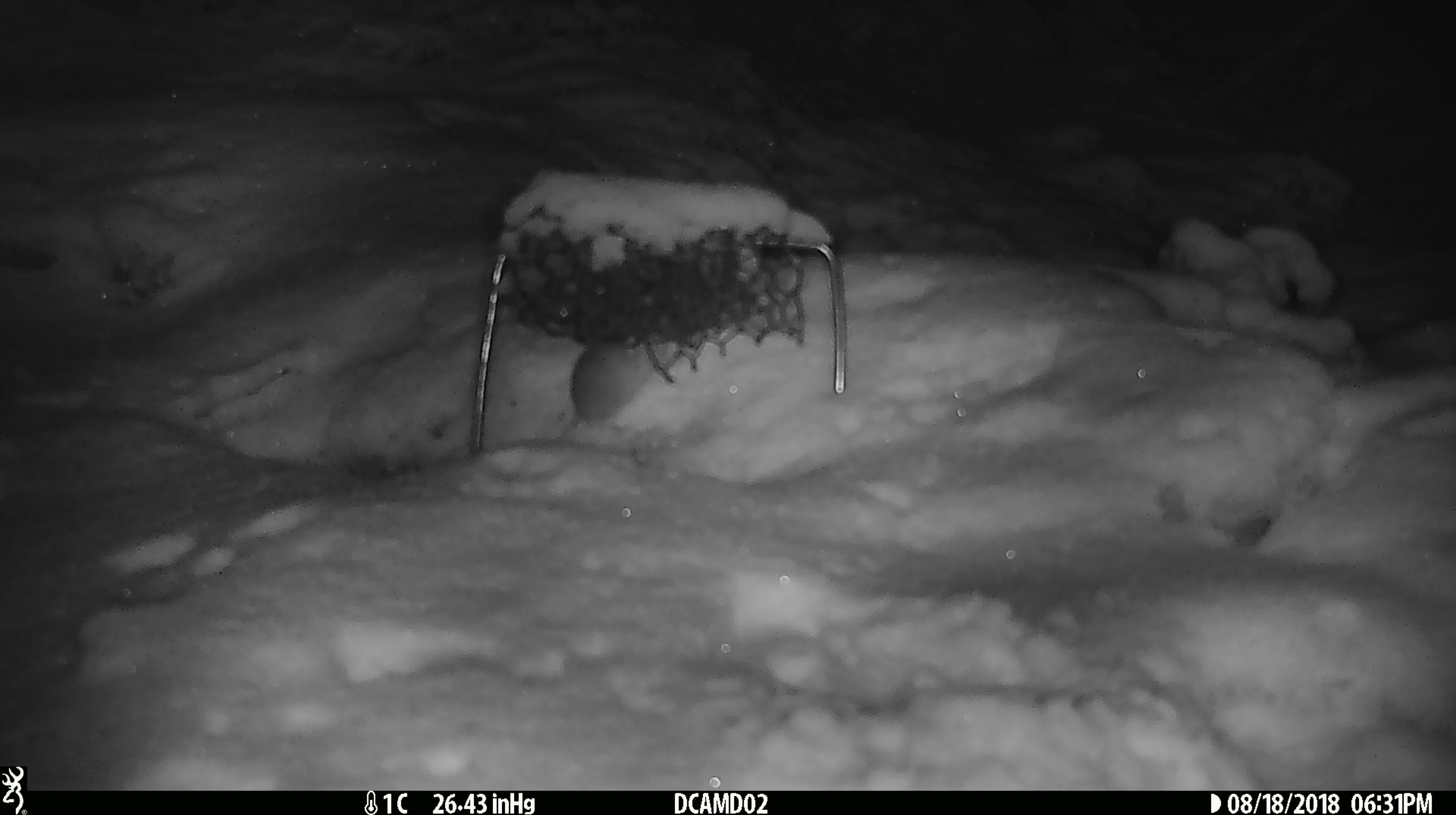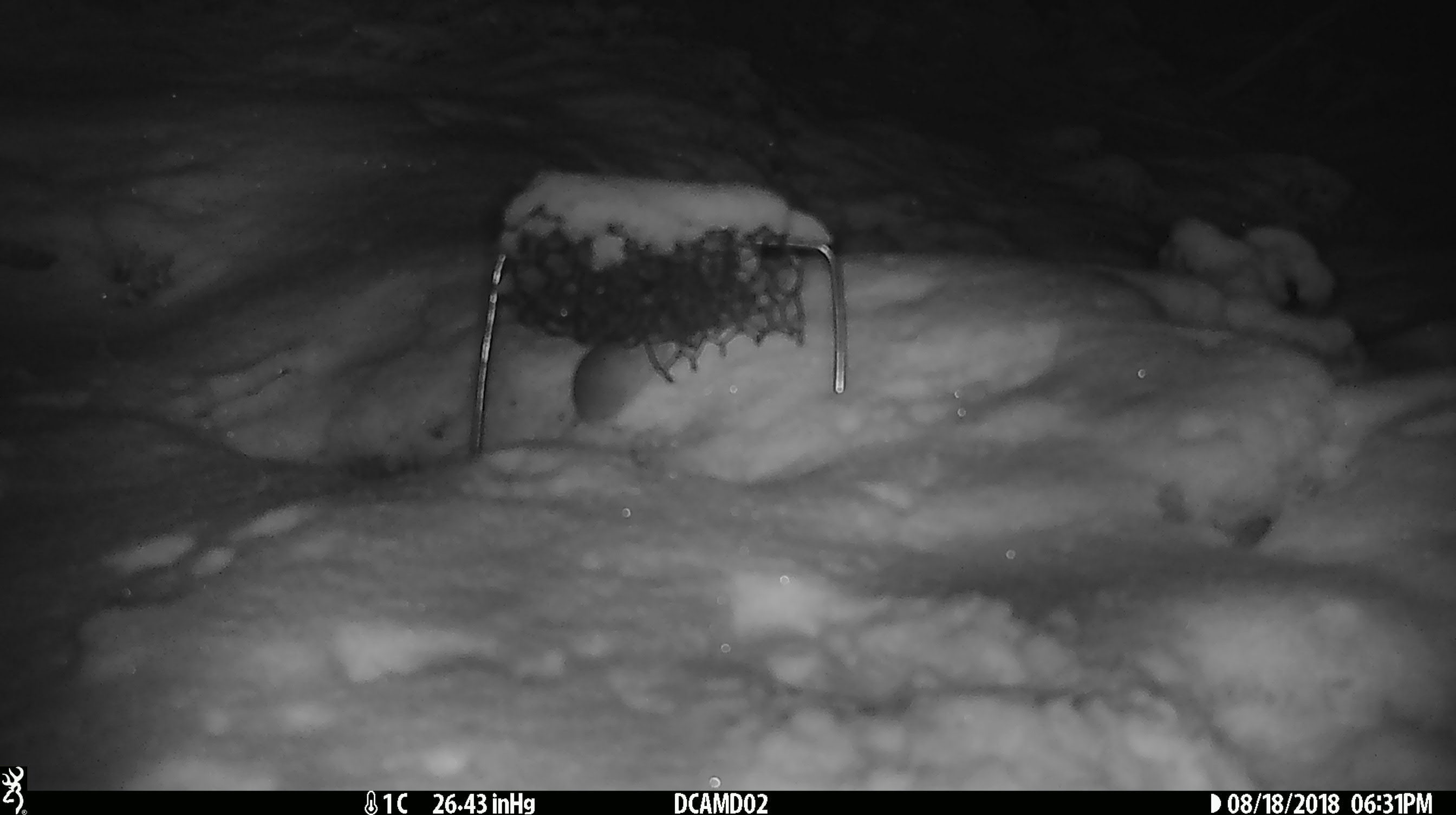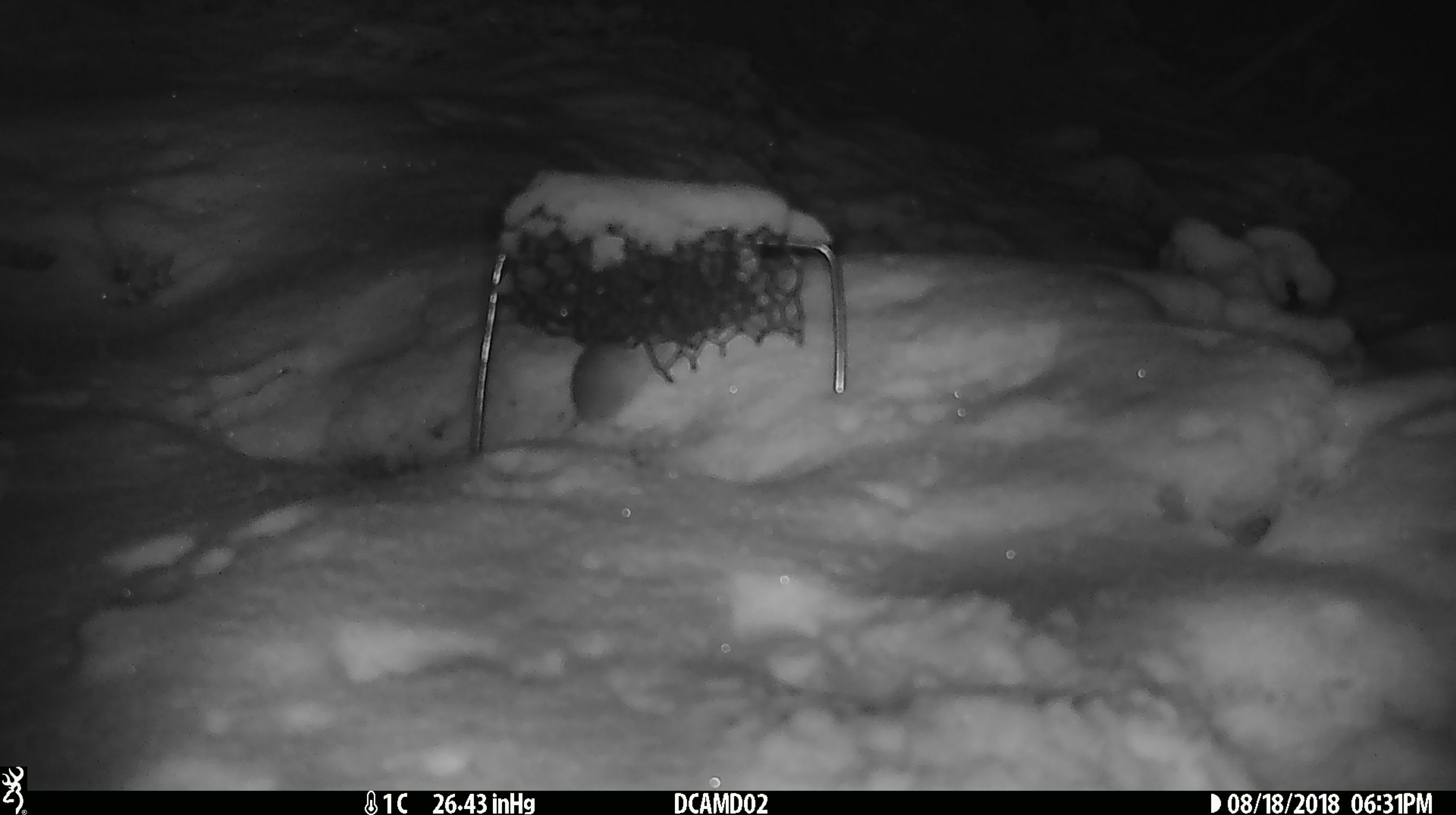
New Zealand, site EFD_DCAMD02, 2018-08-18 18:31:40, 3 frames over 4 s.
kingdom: Animalia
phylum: Chordata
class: Mammalia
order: Rodentia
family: Muridae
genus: Mus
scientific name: Mus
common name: mouse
Mouse (Mus).